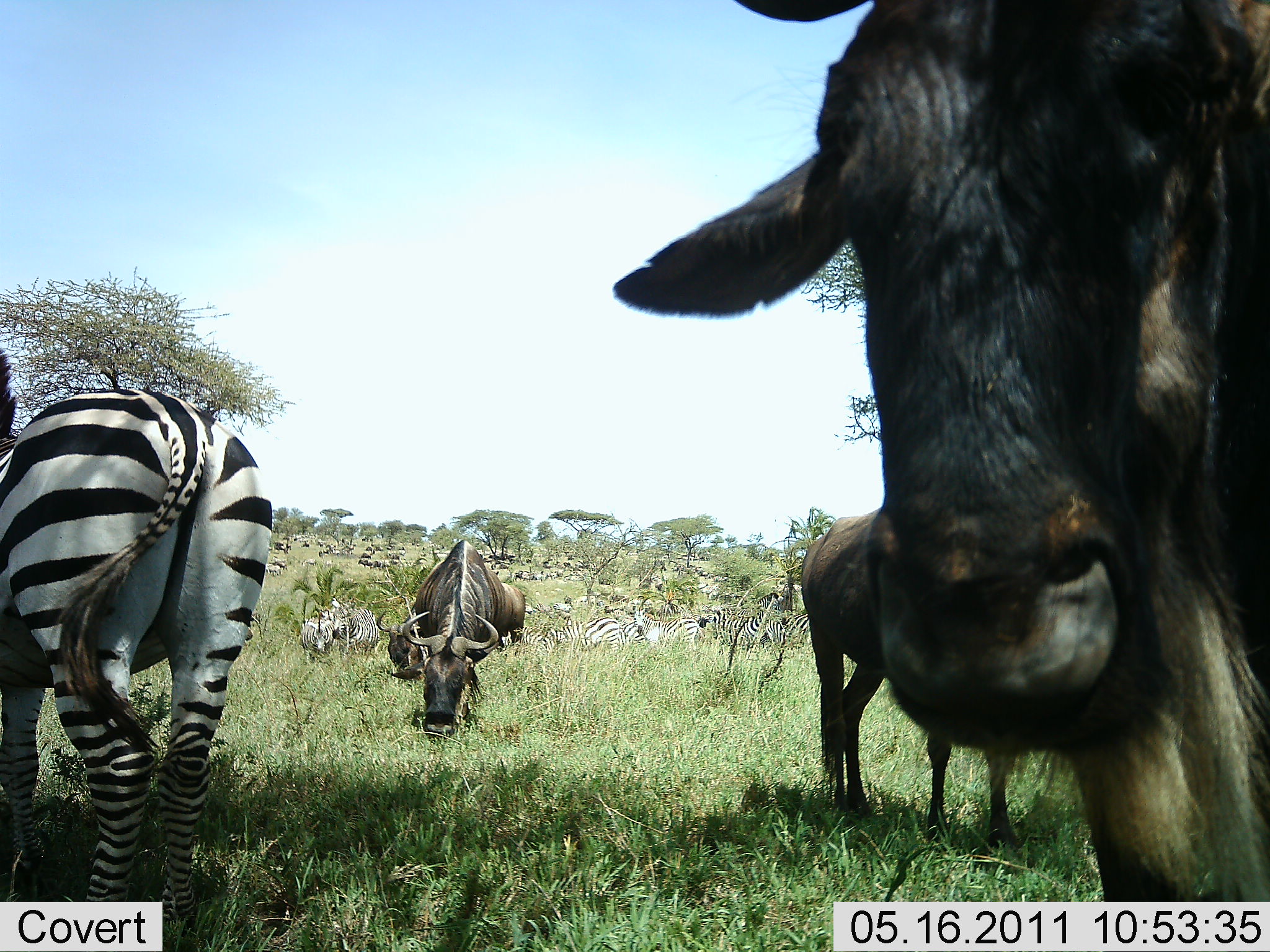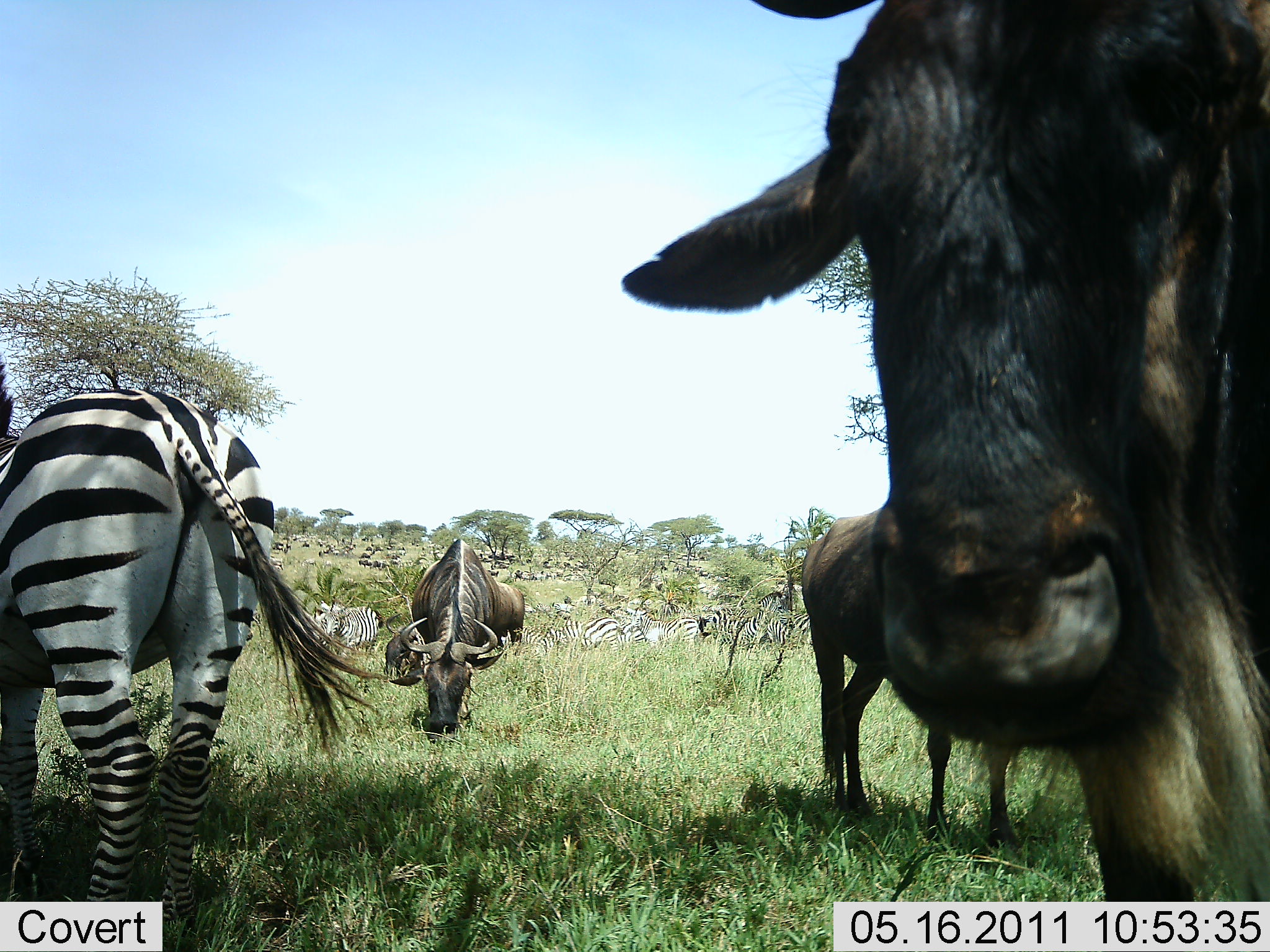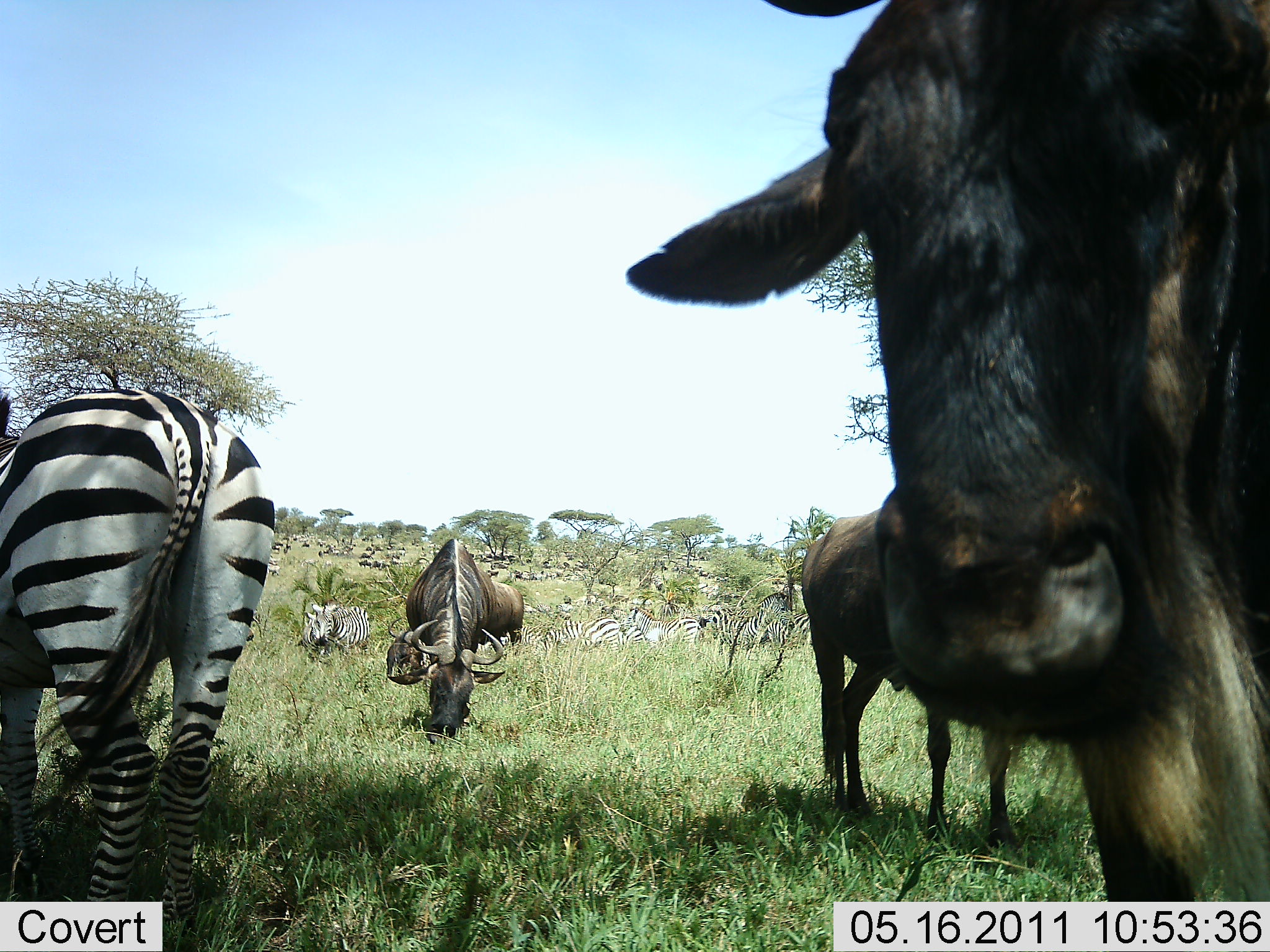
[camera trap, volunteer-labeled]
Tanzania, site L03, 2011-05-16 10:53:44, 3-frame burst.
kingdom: Animalia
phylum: Chordata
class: Mammalia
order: Artiodactyla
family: Bovidae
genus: Connochaetes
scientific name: Connochaetes taurinus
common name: blue wildebeest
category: wildebeest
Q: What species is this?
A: Wildebeest (blue wildebeest) (Connochaetes taurinus).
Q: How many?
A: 3.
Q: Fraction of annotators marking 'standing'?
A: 67%.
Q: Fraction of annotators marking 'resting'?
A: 0%.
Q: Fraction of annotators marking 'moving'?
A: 13%.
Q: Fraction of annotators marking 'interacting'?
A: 7%.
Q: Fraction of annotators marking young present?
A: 7%.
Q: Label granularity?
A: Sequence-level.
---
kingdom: Animalia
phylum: Chordata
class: Mammalia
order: Perissodactyla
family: Equidae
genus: Equus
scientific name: Equus quagga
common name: plains zebra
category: zebra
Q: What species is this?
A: Zebra (plains zebra) (Equus quagga).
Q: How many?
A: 11-50.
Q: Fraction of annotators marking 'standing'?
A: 64%.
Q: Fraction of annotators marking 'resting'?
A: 0%.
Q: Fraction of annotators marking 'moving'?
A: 7%.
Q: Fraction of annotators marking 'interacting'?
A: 7%.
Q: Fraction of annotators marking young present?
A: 7%.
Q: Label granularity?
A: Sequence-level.